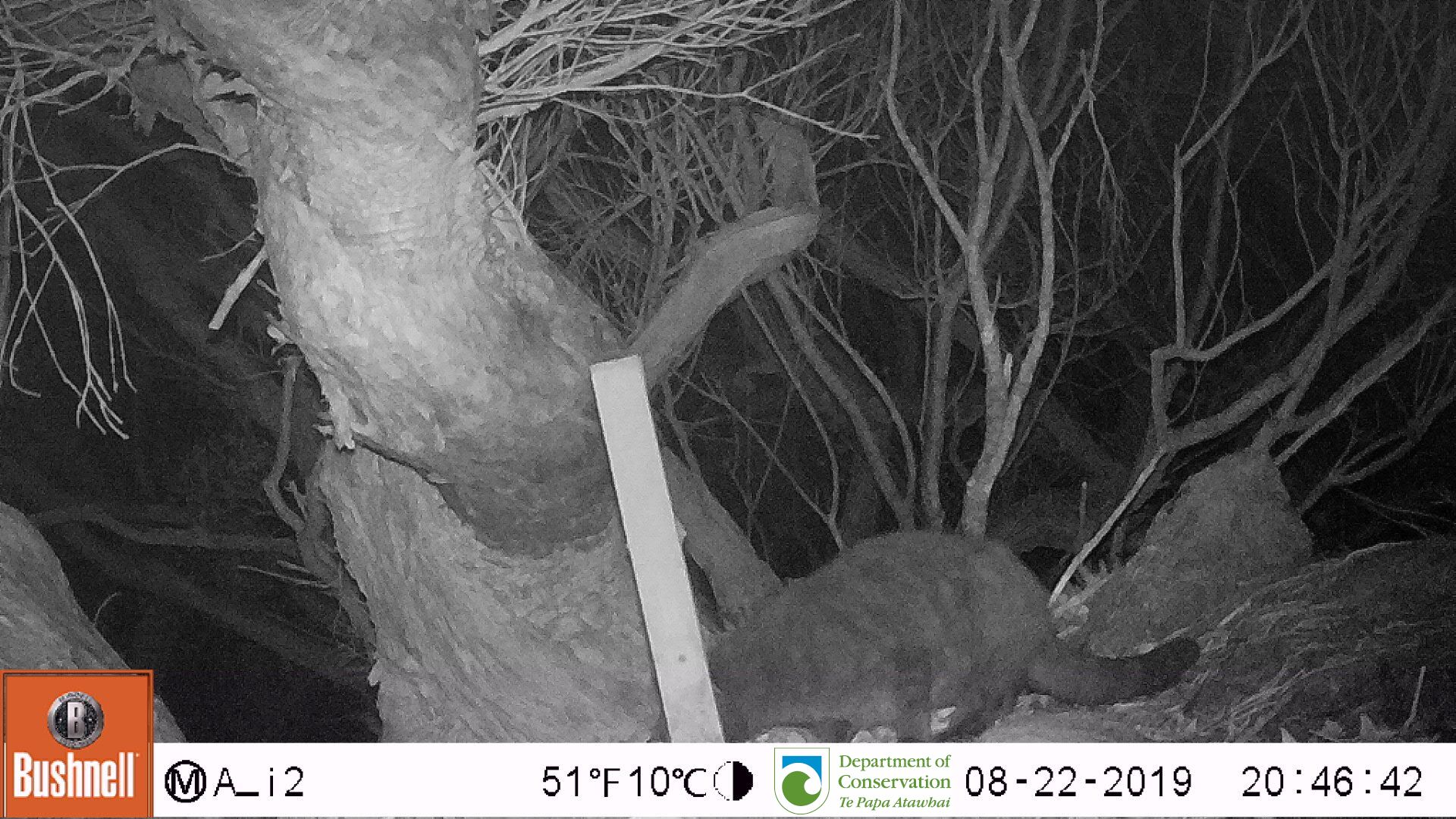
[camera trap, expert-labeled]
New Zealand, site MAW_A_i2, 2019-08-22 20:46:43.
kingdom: Animalia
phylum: Chordata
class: Mammalia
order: Carnivora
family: Felidae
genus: Felis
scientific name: Felis catus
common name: domestic cat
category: cat